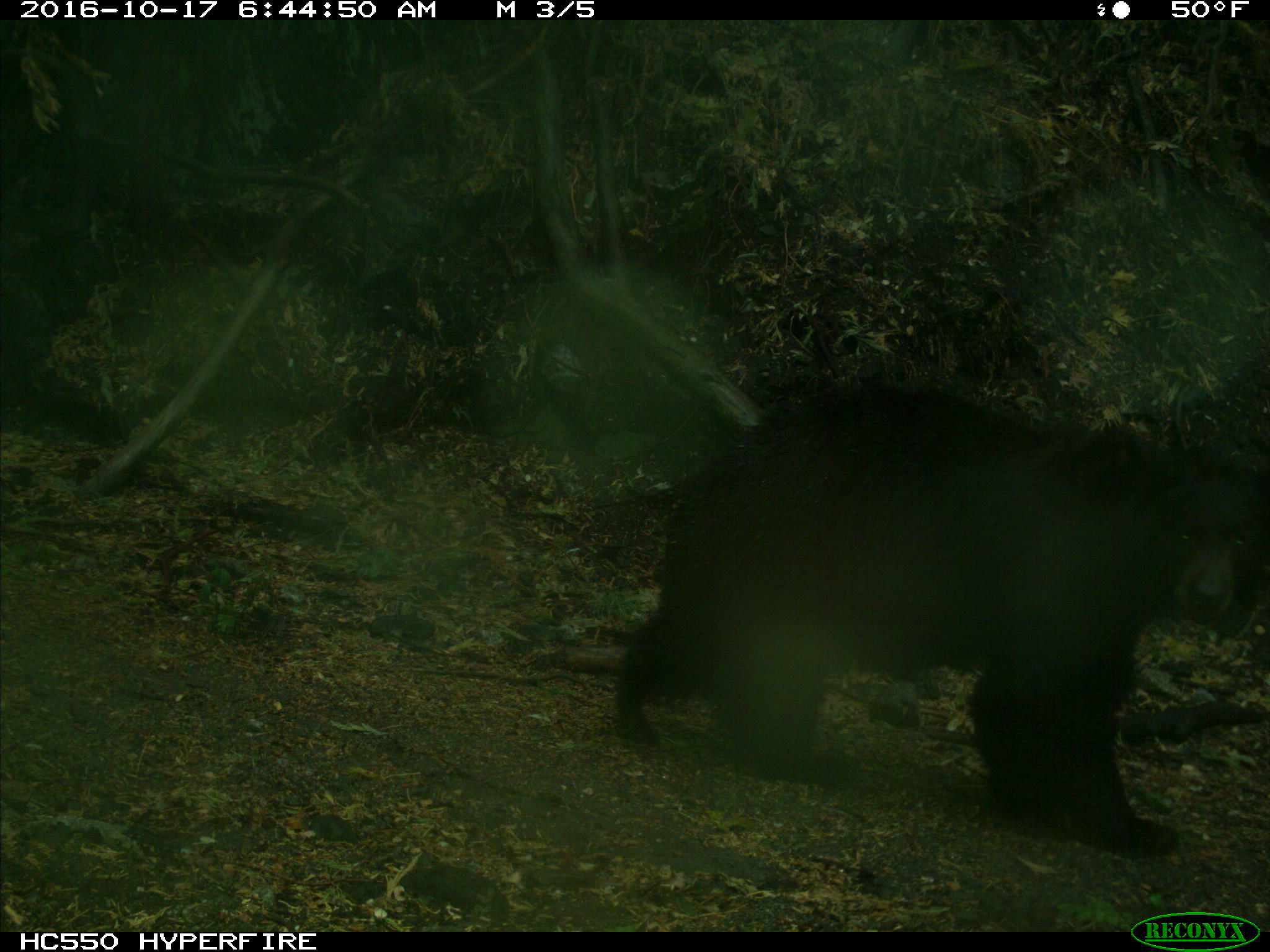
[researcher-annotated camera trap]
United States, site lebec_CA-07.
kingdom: Animalia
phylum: Chordata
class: Mammalia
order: Carnivora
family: Ursidae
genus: Ursus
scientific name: Ursus americanus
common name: american black bear